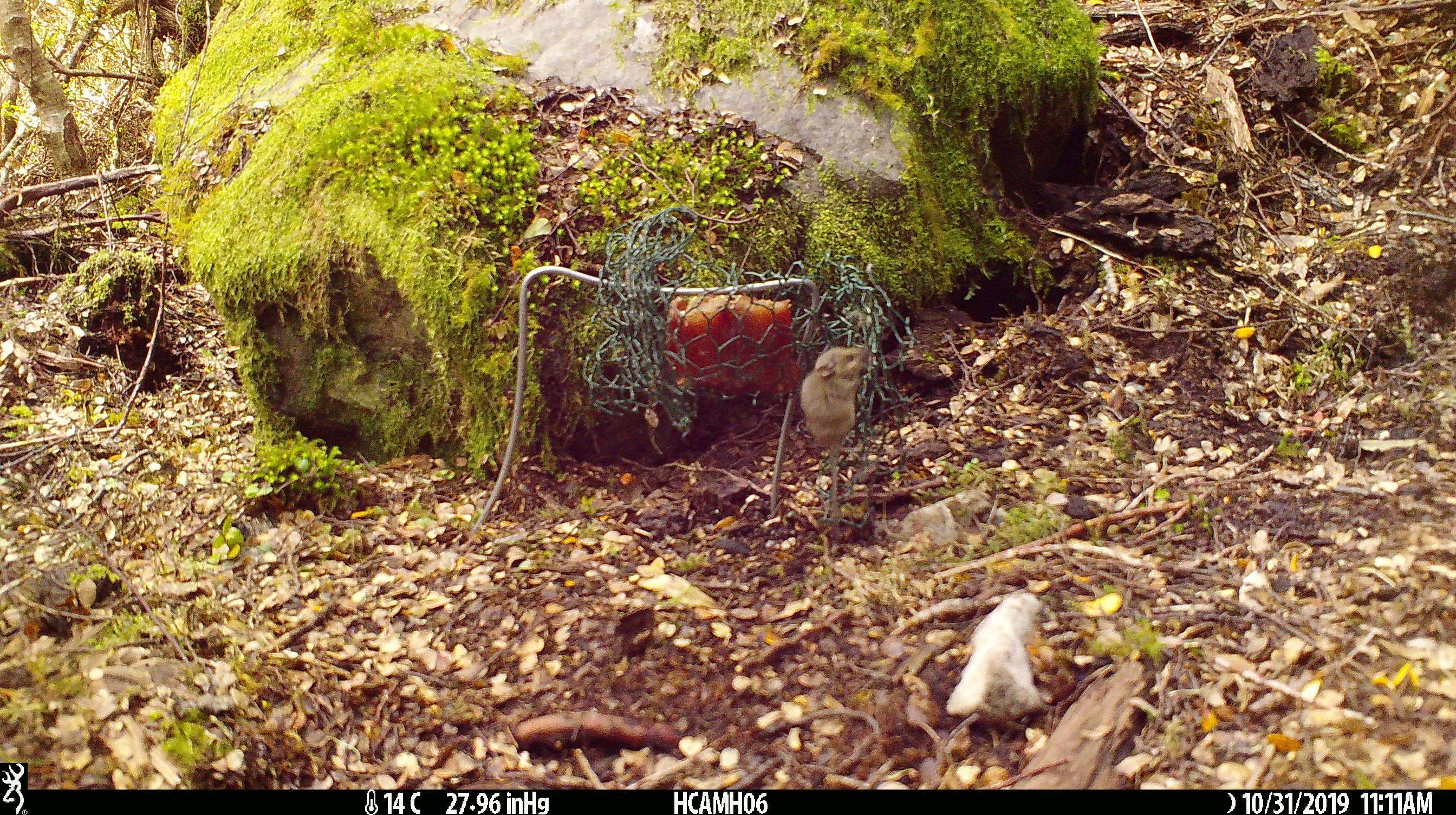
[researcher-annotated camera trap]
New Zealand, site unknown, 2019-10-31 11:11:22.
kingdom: Animalia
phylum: Chordata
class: Mammalia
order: Rodentia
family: Muridae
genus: Mus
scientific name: Mus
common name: mouse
Mouse (Mus).